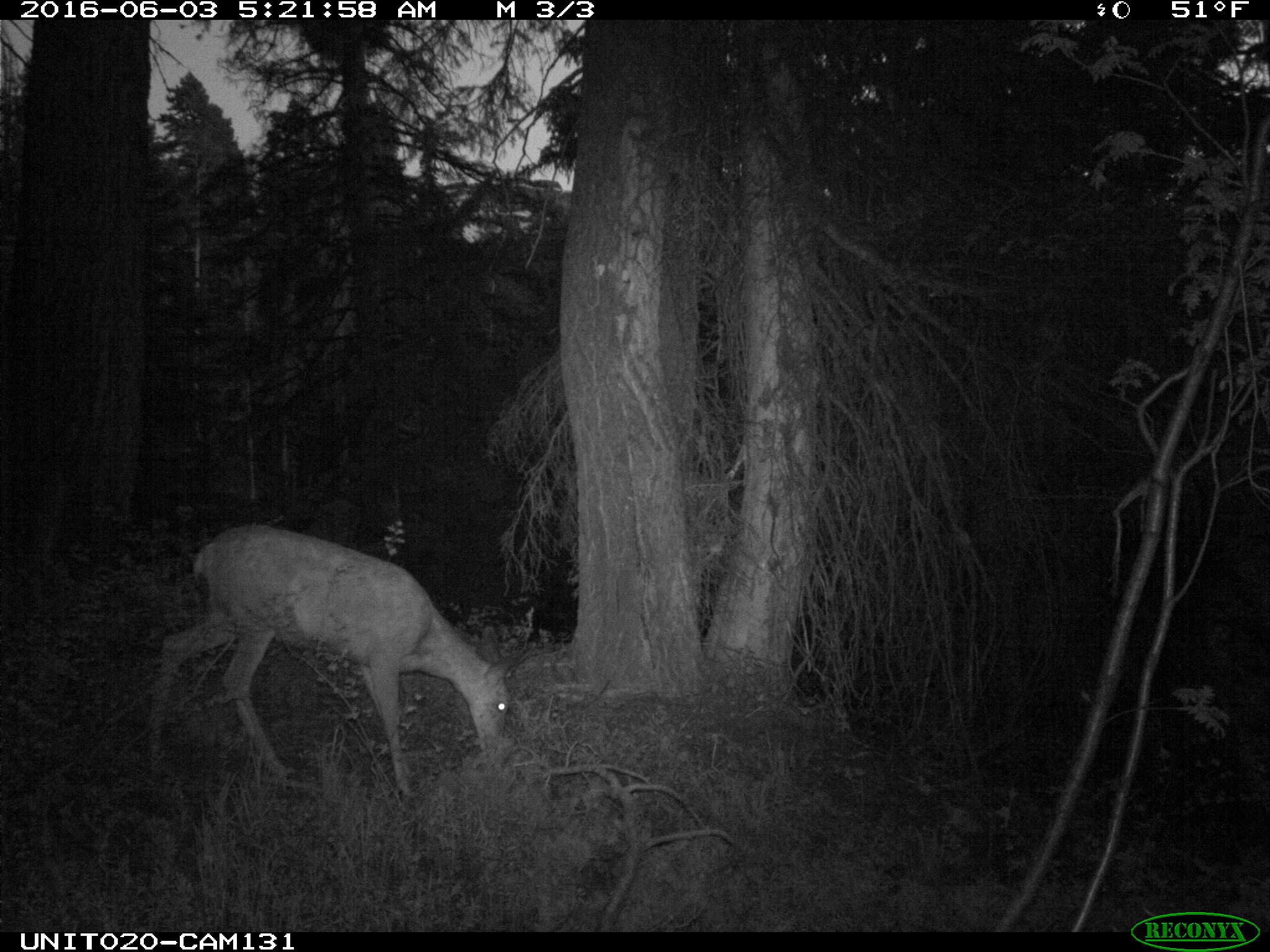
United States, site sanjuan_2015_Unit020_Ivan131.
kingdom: Animalia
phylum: Chordata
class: Mammalia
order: Artiodactyla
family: Cervidae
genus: Odocoileus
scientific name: Odocoileus hemionus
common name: mule deer